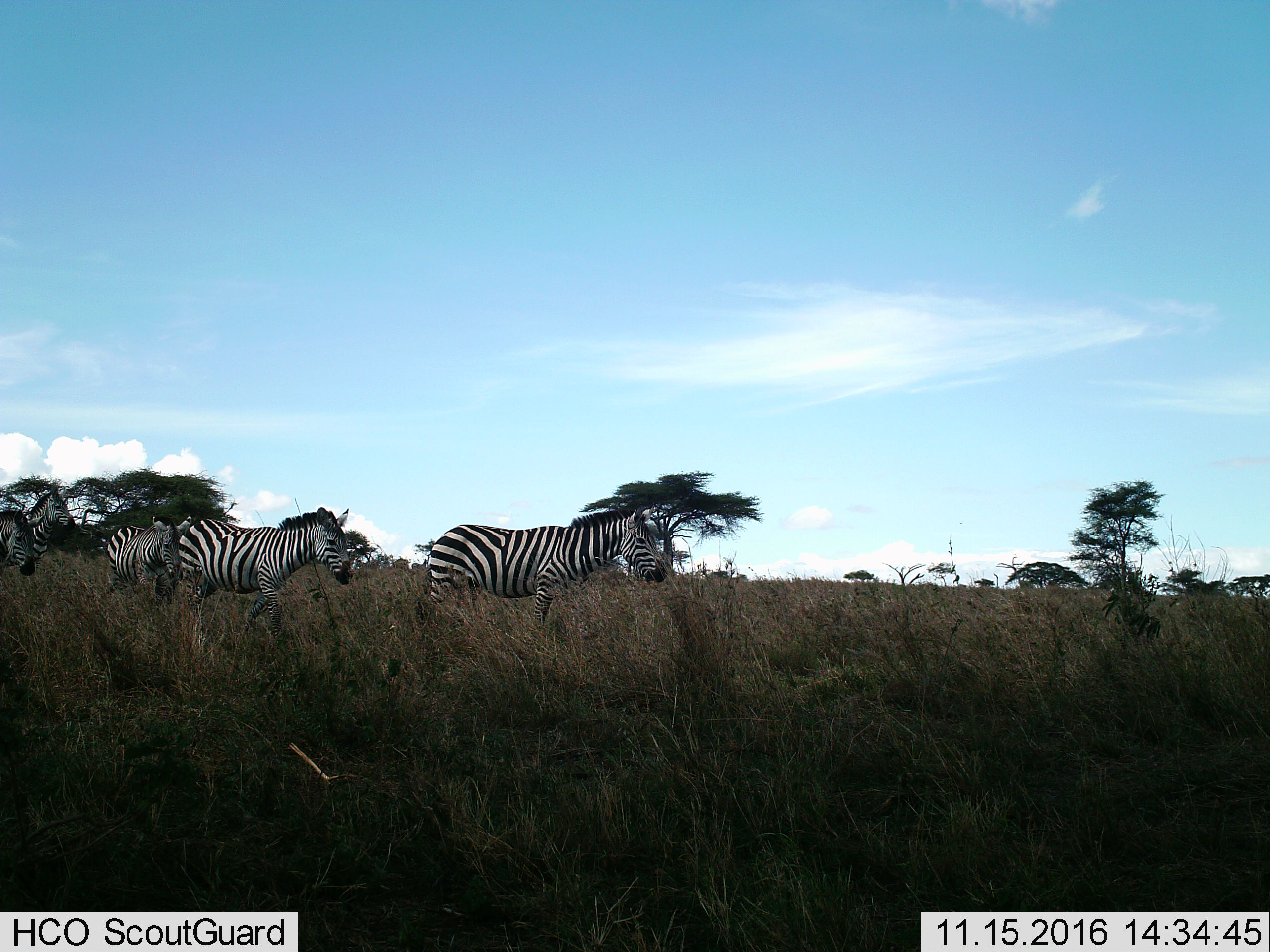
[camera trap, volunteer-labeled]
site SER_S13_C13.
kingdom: Animalia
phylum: Chordata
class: Mammalia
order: Perissodactyla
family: Equidae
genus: Equus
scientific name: Equus quagga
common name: plains zebra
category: zebraplains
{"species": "zebraplains (plains zebra) (Equus quagga)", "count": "4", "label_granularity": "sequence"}